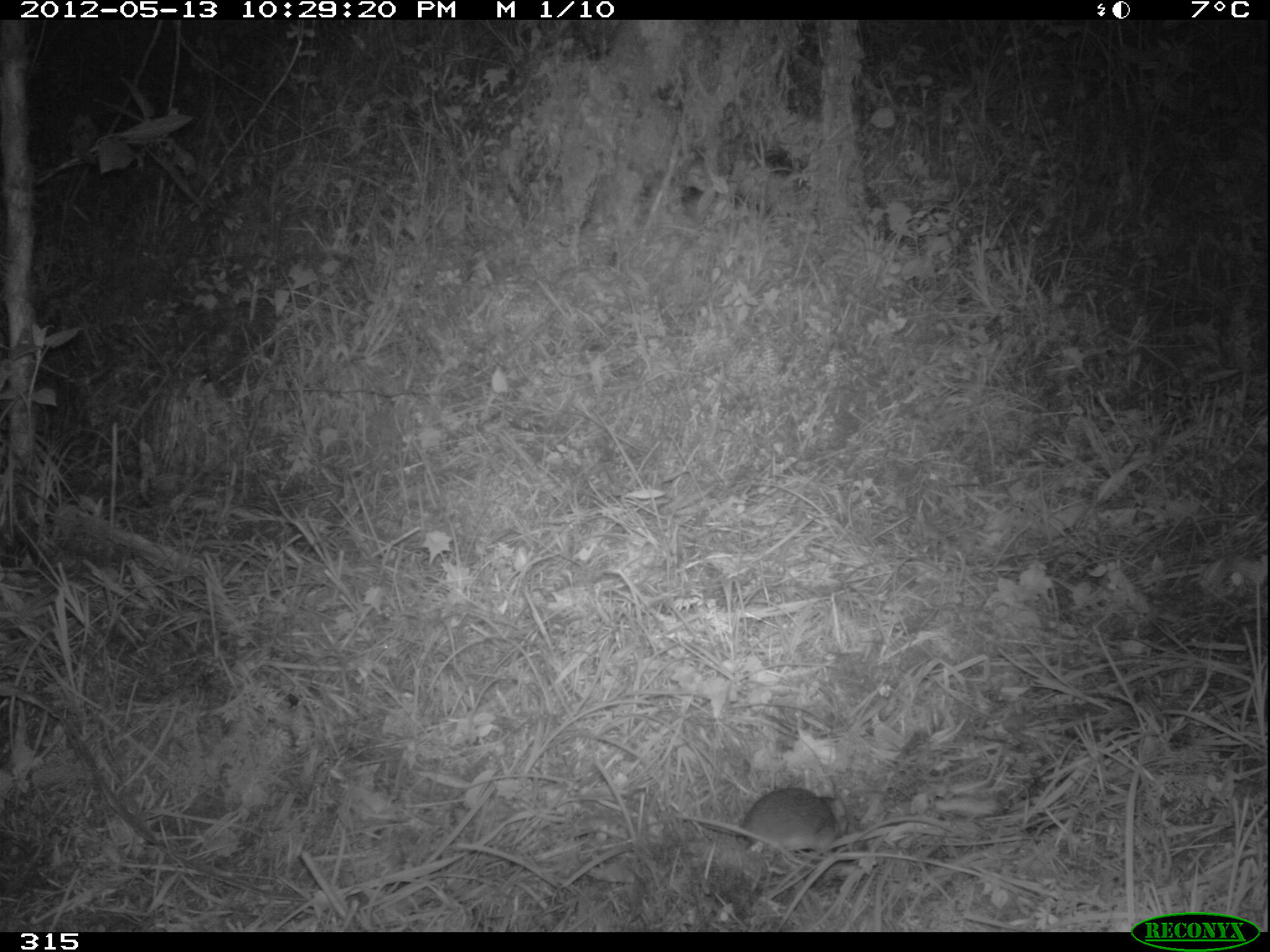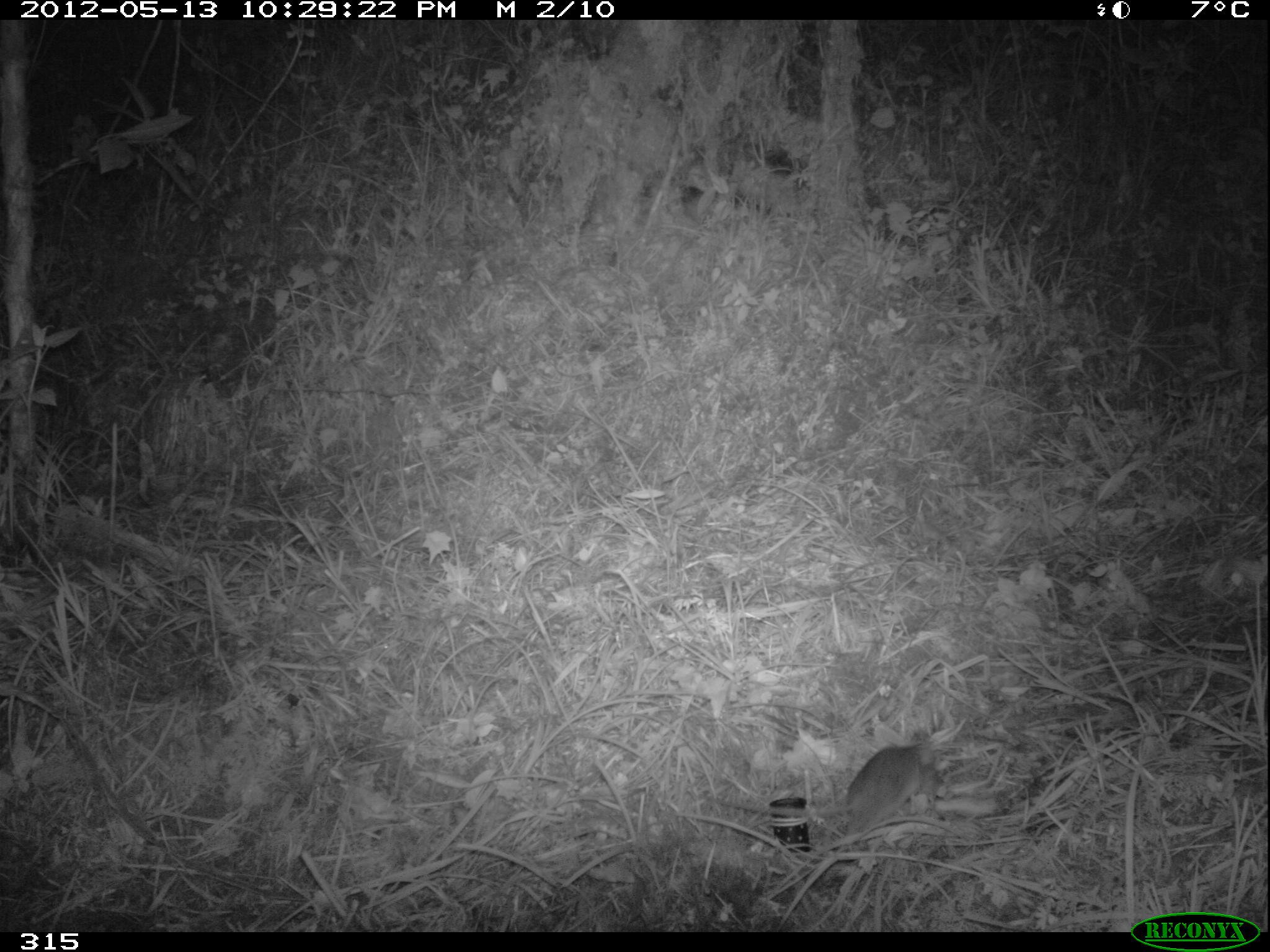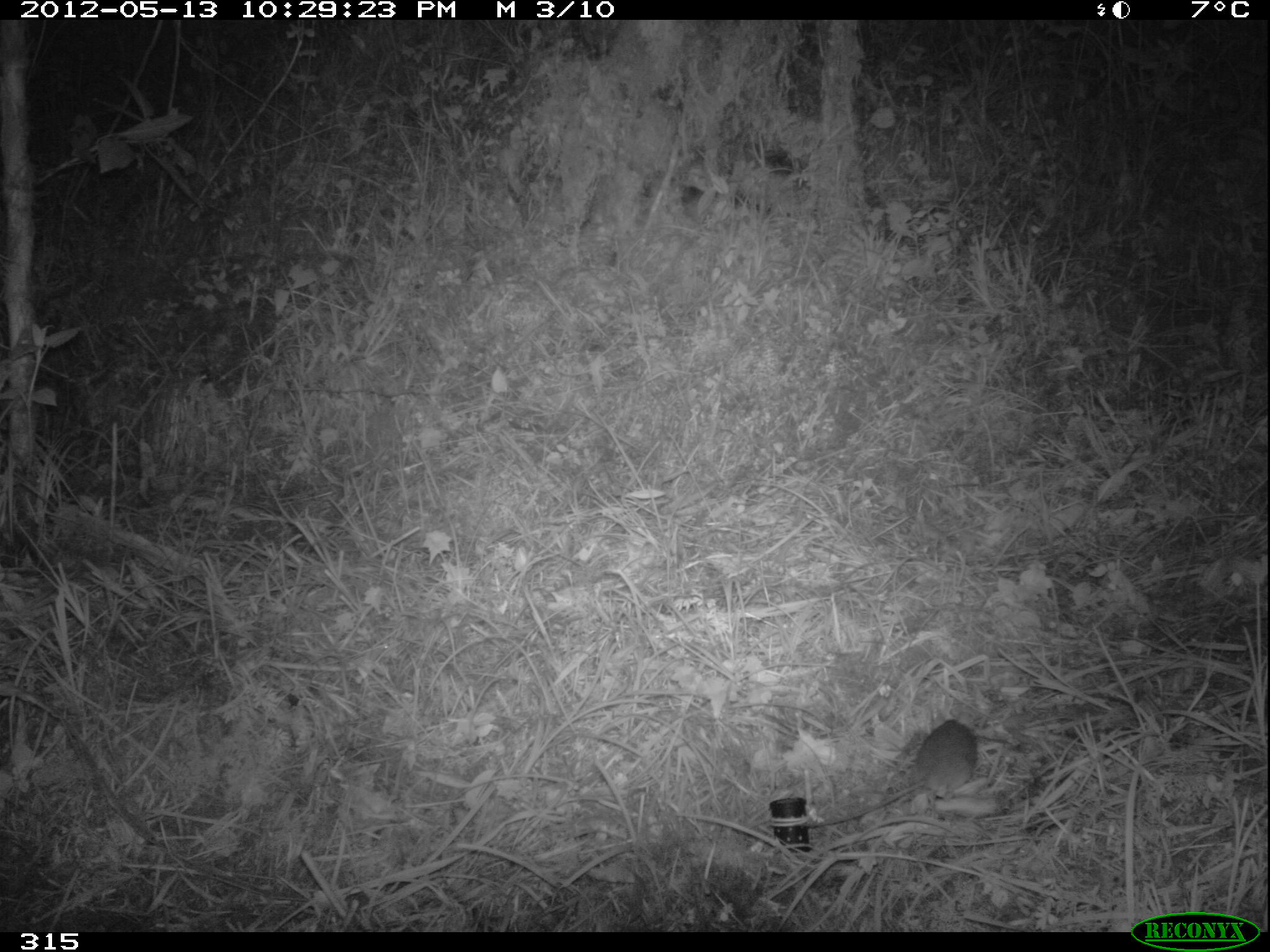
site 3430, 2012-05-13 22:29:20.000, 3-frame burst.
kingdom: Animalia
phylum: Chordata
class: Mammalia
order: Rodentia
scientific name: Rodentia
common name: rodents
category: unknown rodent